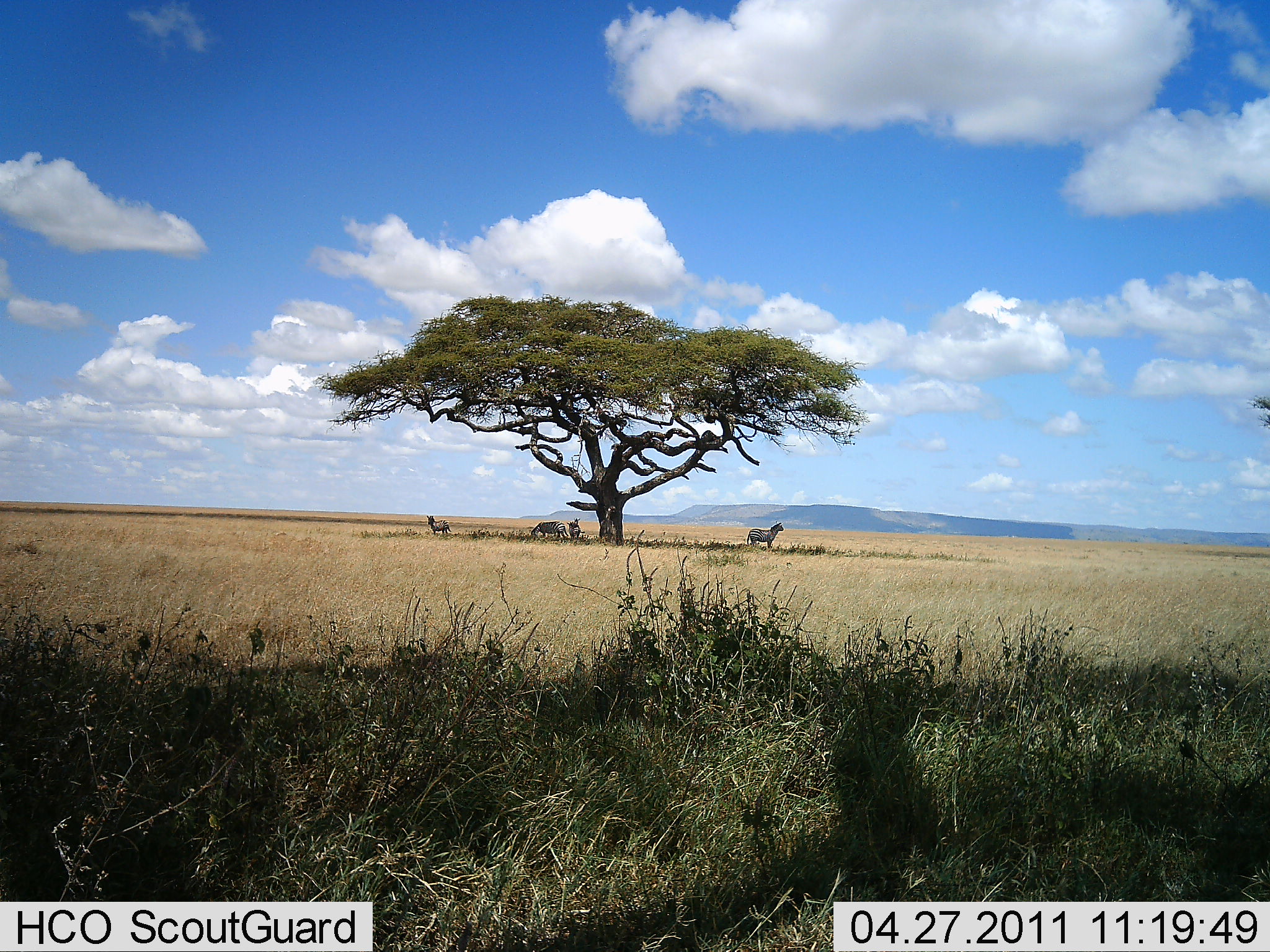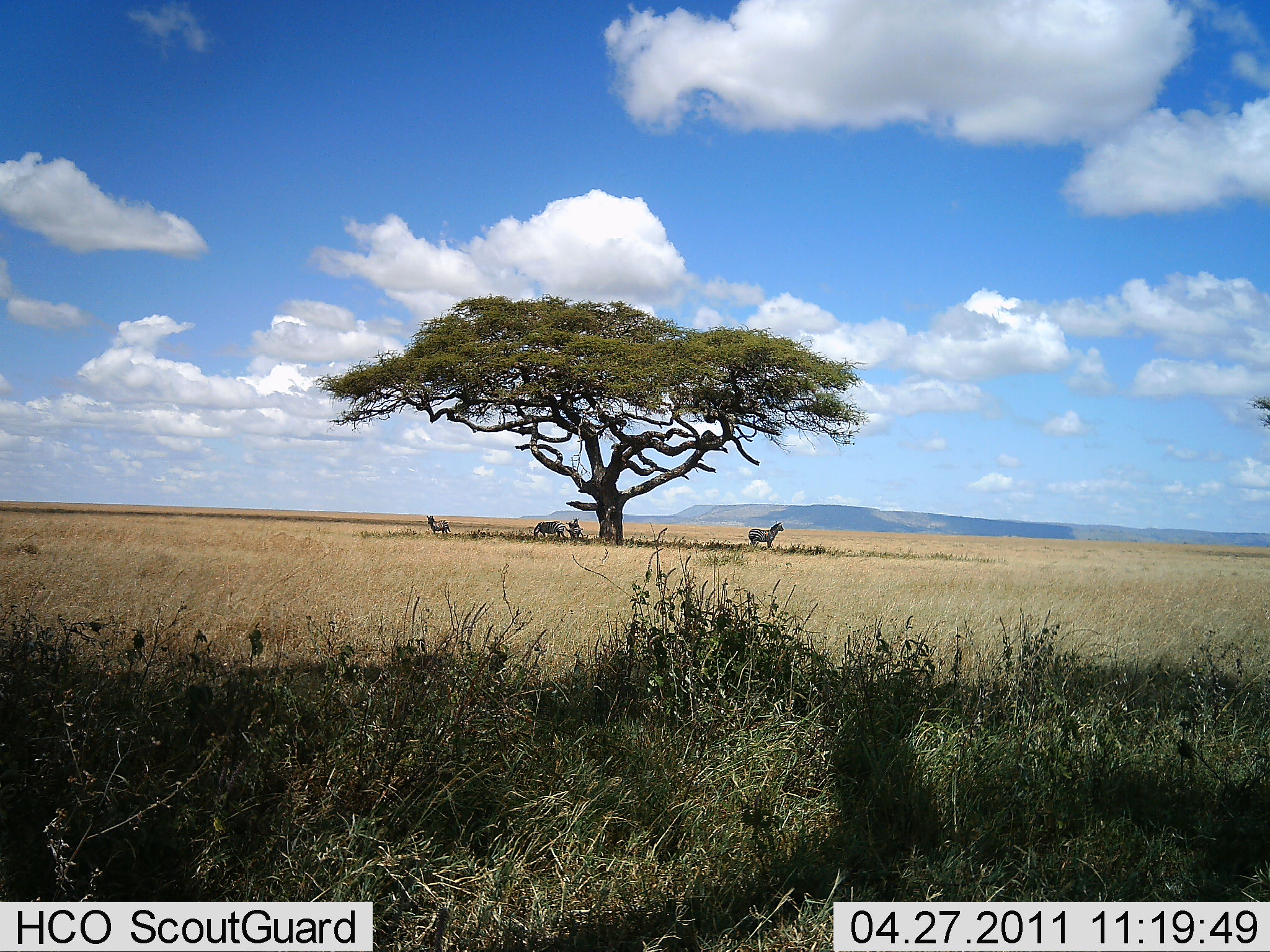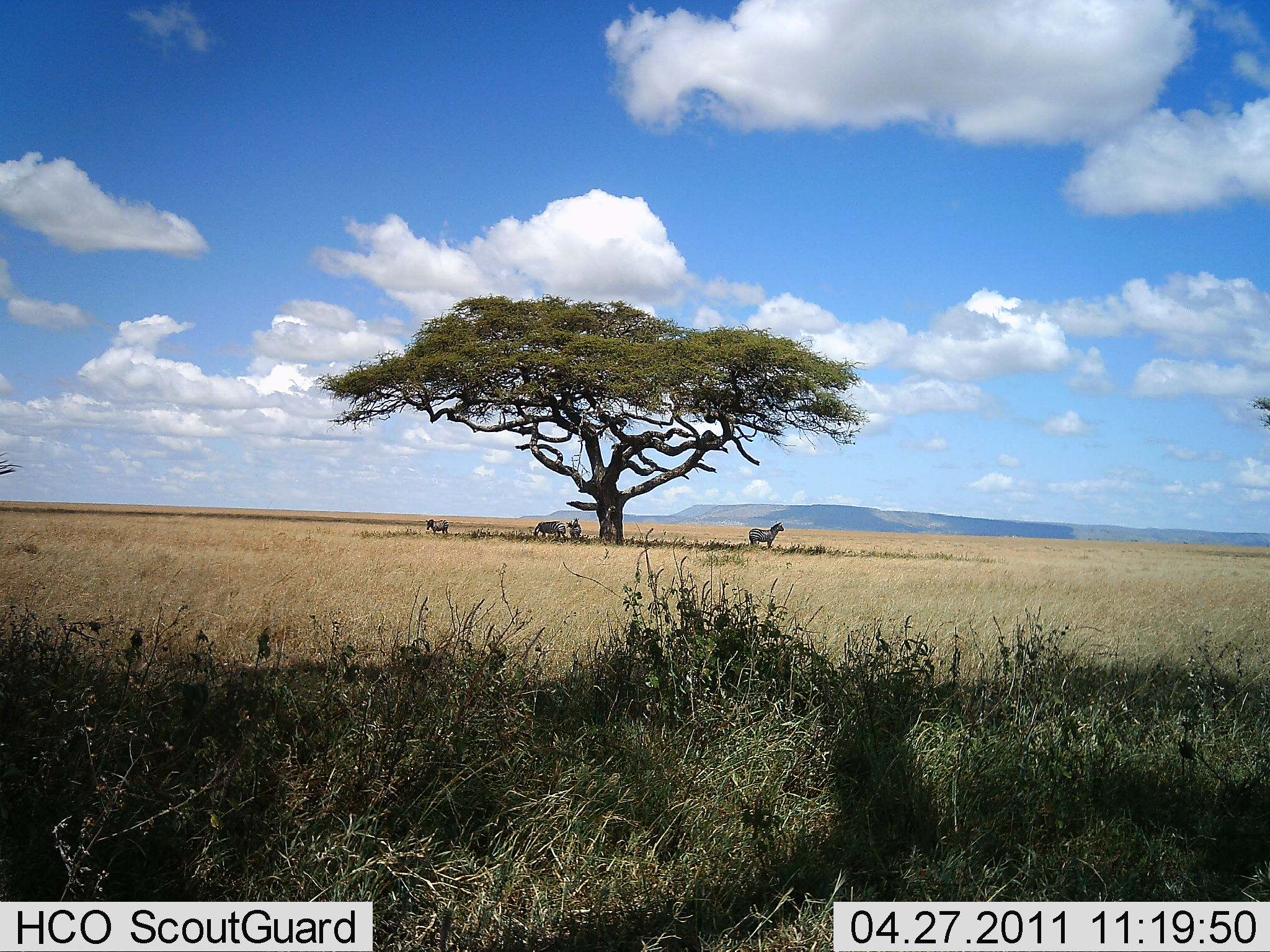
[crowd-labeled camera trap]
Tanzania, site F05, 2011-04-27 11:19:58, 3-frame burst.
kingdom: Animalia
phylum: Chordata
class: Mammalia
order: Perissodactyla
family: Equidae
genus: Equus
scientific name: Equus quagga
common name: plains zebra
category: zebra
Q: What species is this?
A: Zebra (plains zebra) (Equus quagga).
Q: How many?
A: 4.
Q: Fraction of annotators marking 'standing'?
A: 80%.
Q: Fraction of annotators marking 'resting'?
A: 30%.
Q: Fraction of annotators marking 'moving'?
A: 0%.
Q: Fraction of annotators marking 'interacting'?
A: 0%.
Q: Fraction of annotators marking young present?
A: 0%.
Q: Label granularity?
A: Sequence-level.